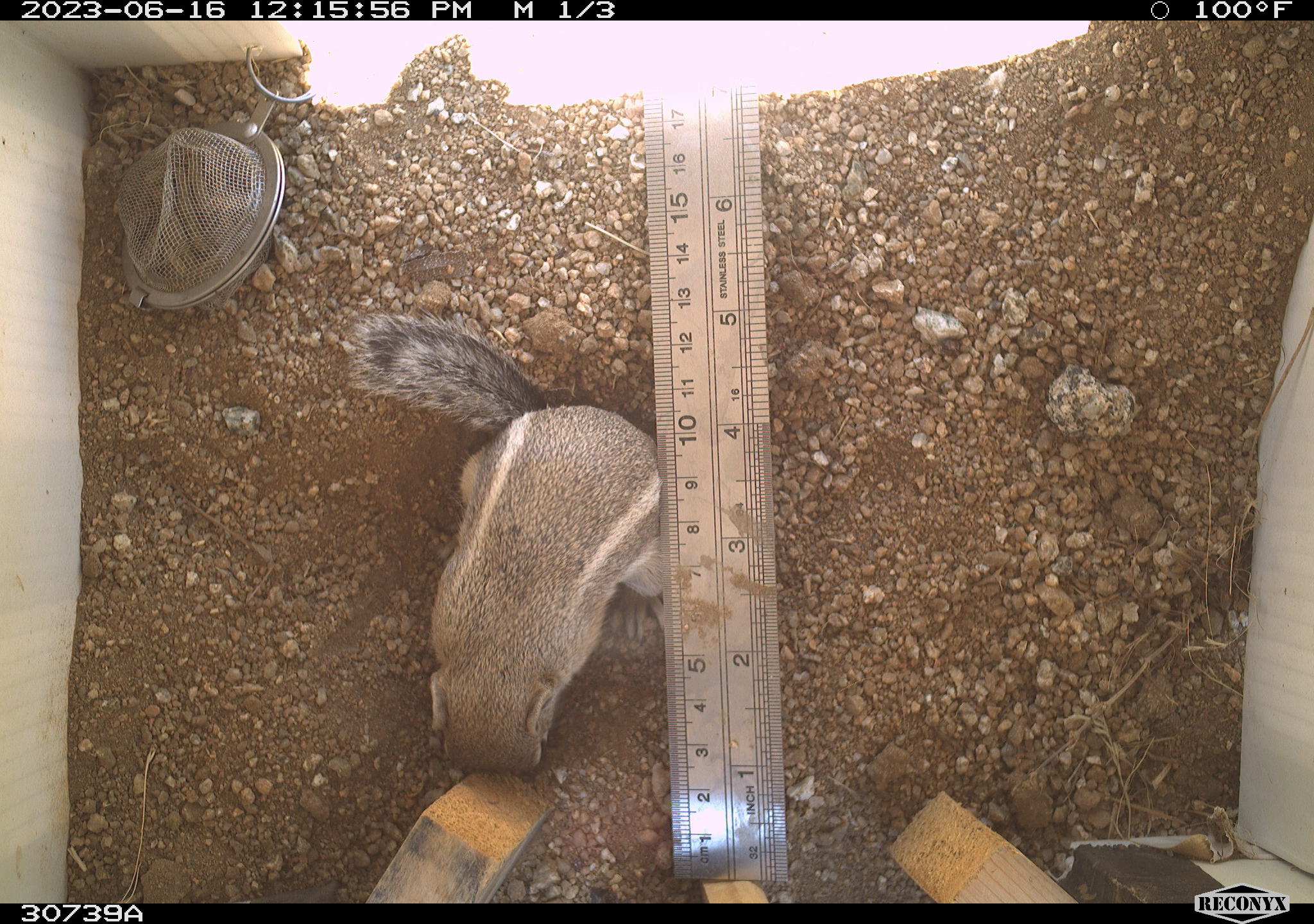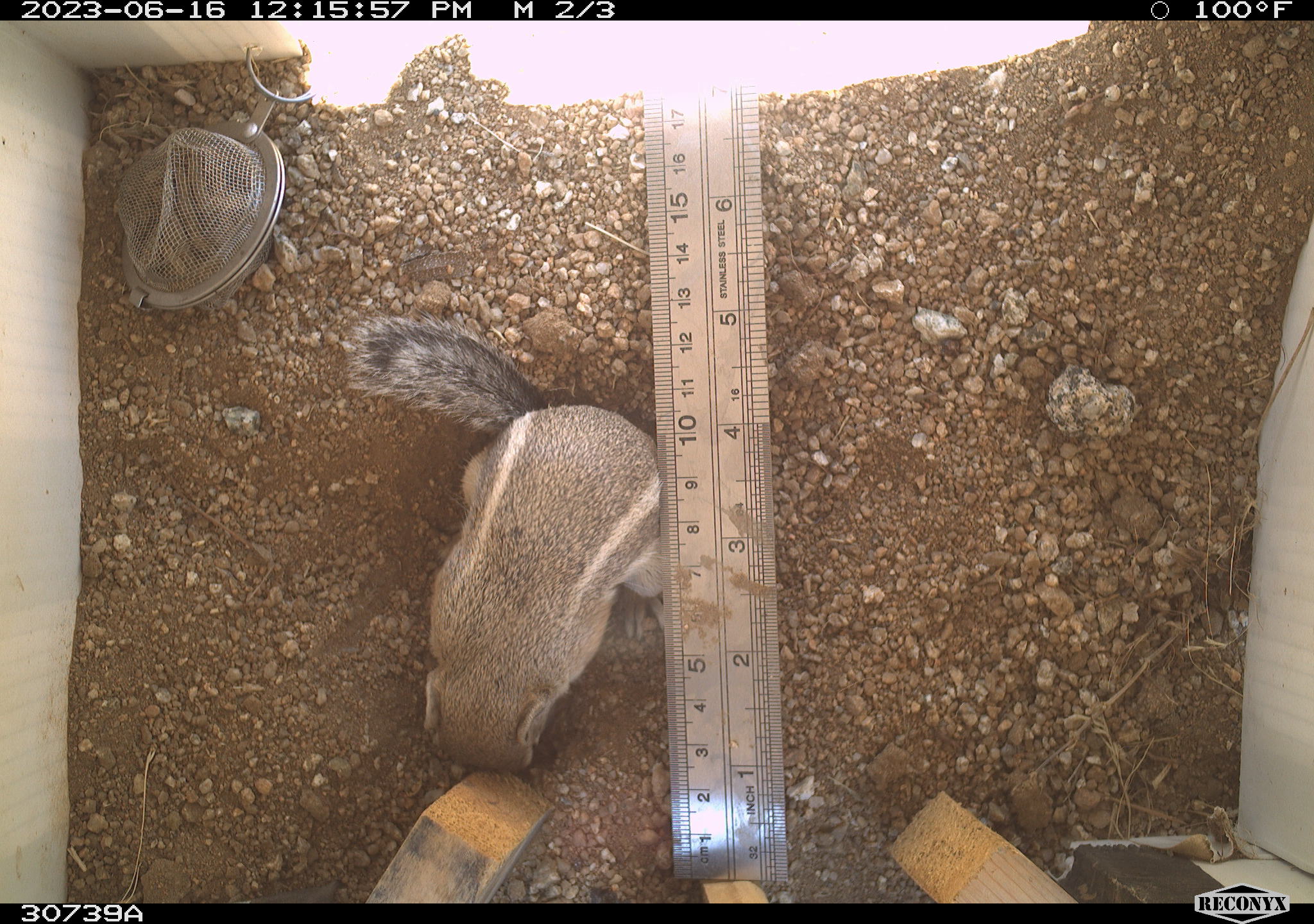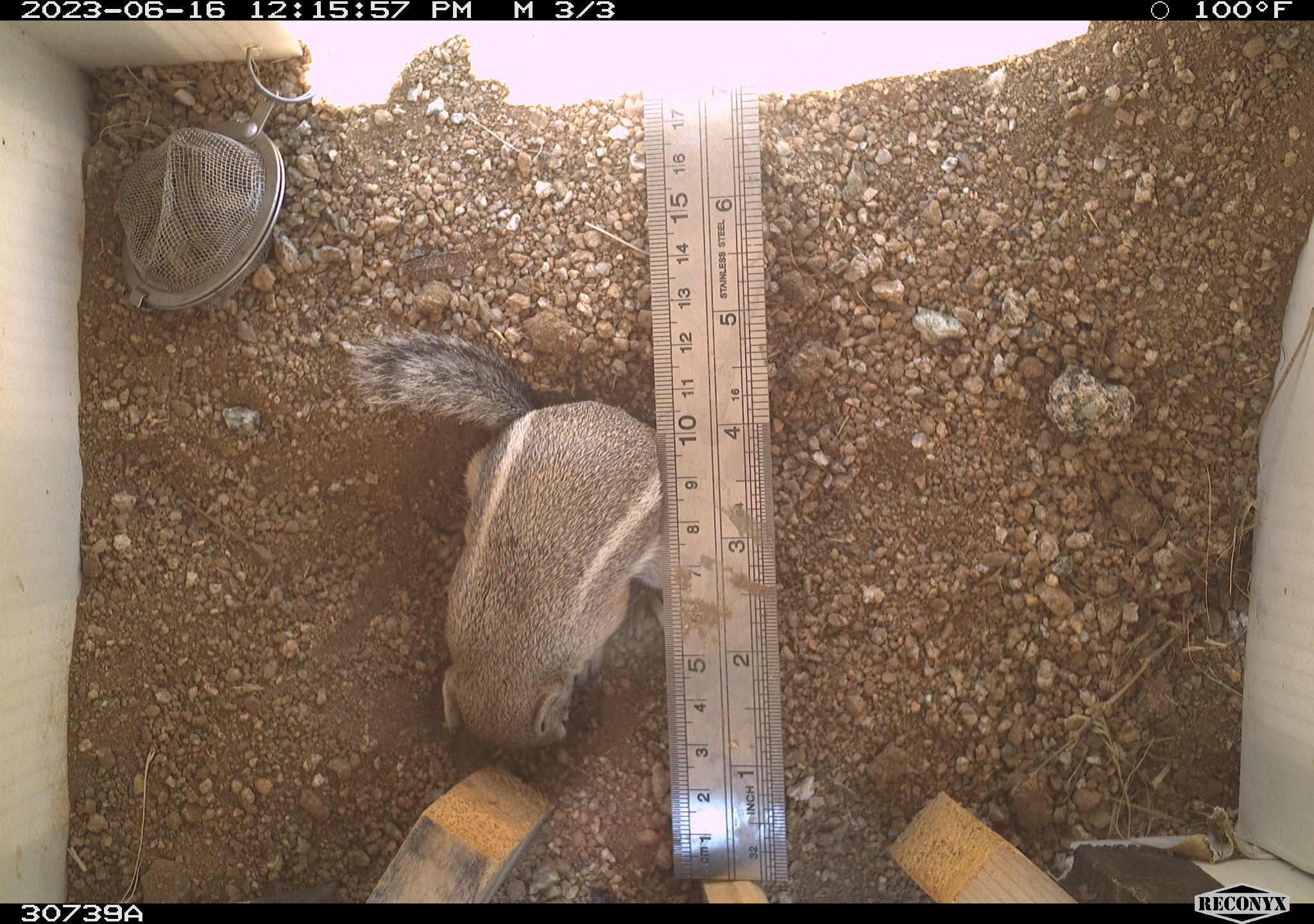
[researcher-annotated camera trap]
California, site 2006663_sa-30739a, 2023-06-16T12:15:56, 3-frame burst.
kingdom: Animalia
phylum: Chordata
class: Mammalia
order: Rodentia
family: Sciuridae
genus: Ammospermophilus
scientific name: Ammospermophilus leucurus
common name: white-tailed antelope squirrel